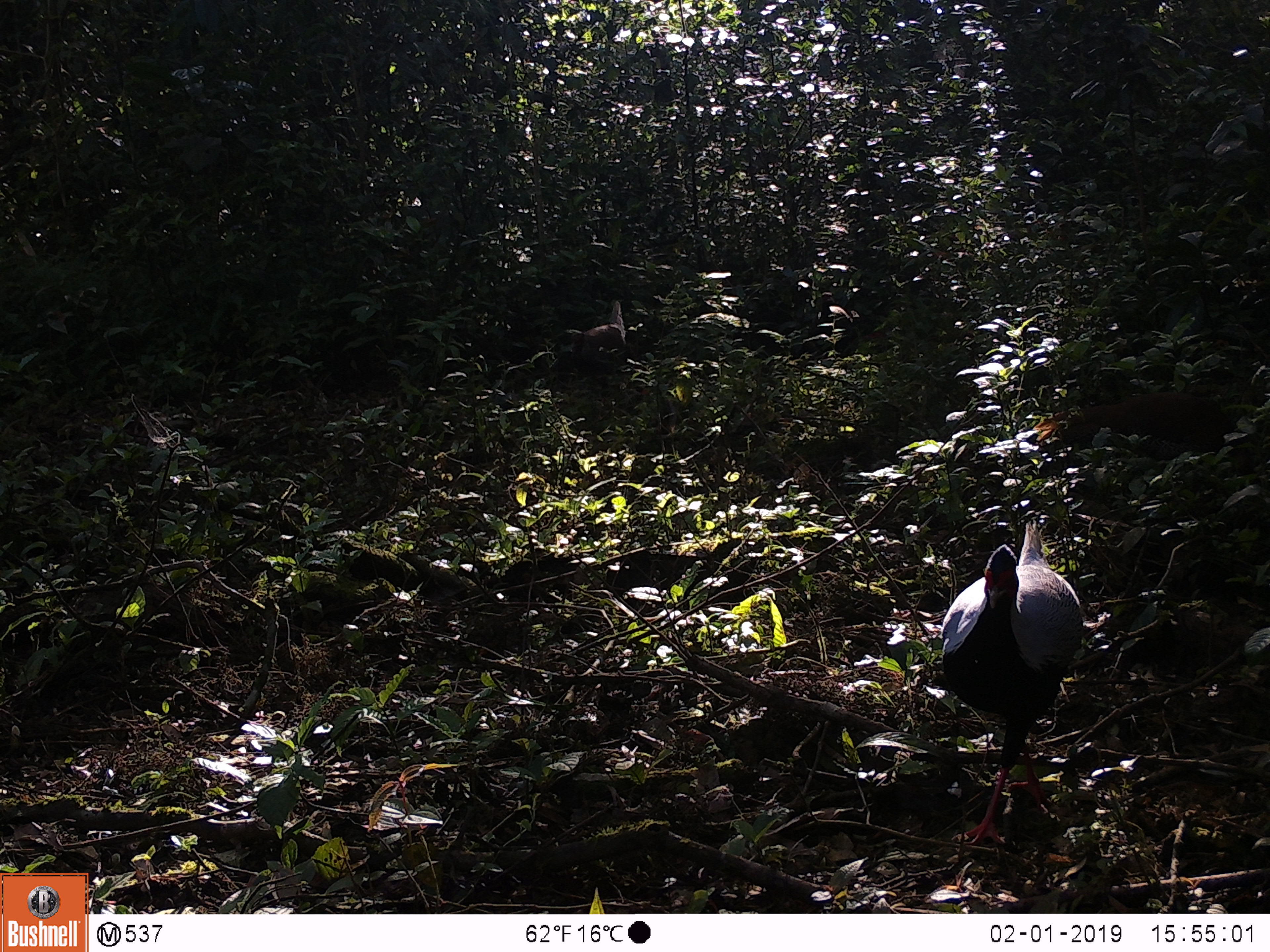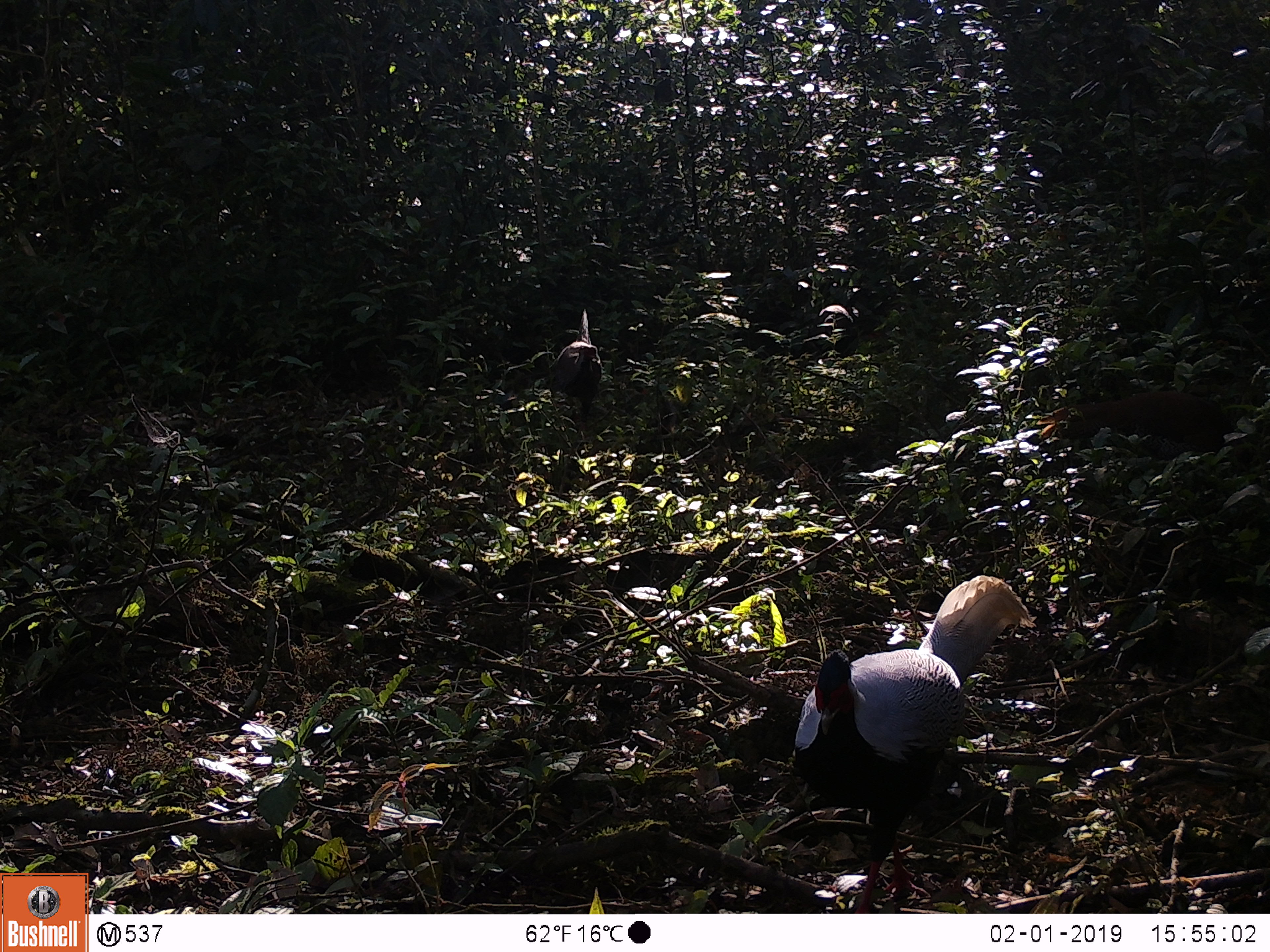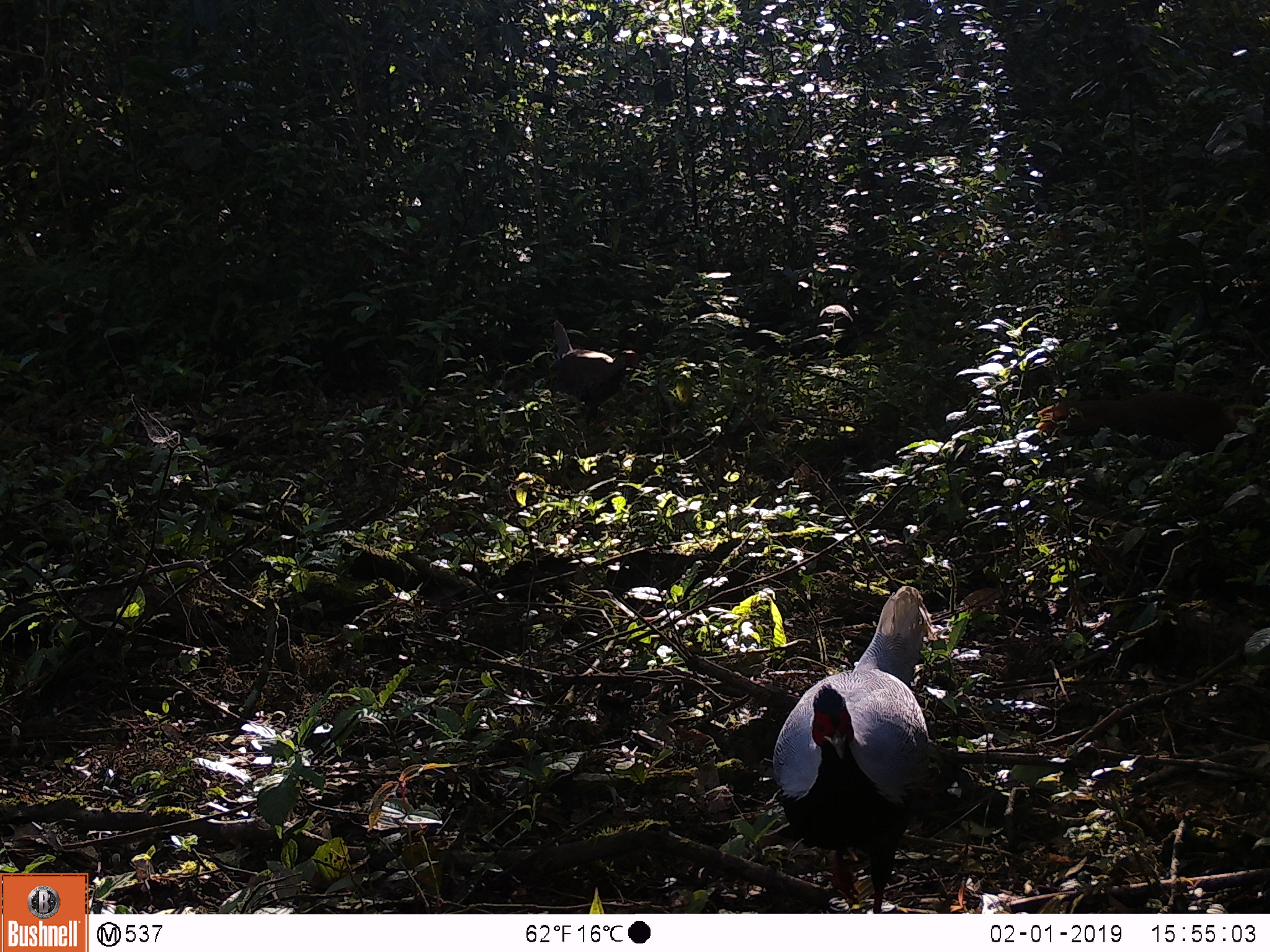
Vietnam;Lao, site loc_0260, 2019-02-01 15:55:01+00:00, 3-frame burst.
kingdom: Animalia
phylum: Chordata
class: Aves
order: Galliformes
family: Phasianidae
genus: Lophura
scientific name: Lophura nycthemera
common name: silver pheasant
Silver pheasant (Lophura nycthemera). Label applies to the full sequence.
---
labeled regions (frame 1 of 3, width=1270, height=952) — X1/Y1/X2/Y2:
silver pheasant: 941/519/1083/846; 1036/392/1263/487; 570/298/626/402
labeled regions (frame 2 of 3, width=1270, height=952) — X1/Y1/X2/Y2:
silver pheasant: 794/574/1037/913; 1058/391/1257/468; 554/308/602/432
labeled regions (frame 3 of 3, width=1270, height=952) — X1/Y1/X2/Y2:
silver pheasant: 773/585/929/914; 1035/390/1251/460; 552/320/645/442